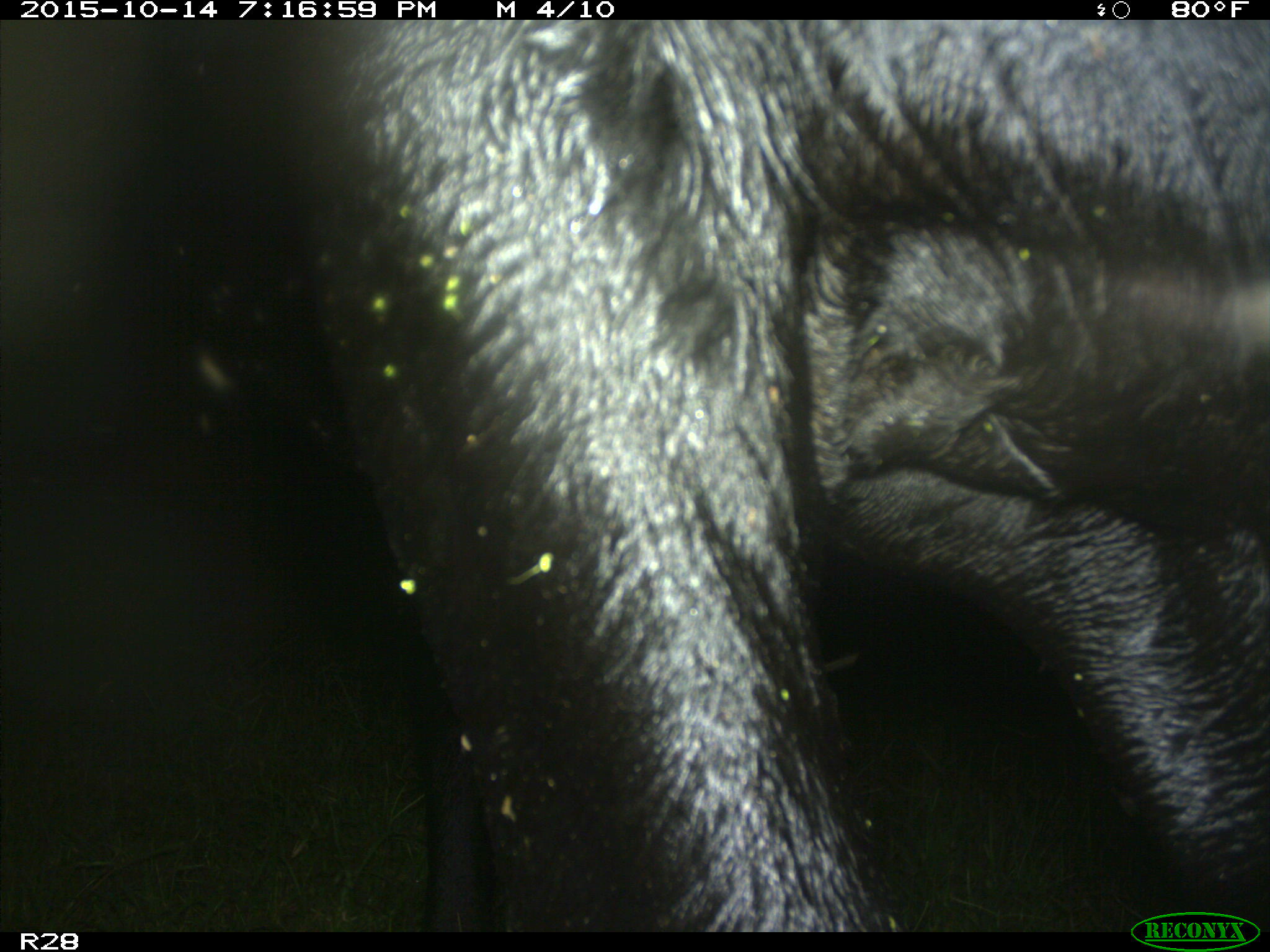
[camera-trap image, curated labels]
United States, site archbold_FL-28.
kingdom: Animalia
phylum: Chordata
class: Mammalia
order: Artiodactyla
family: Bovidae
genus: Bos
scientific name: Bos taurus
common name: domestic cow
Bos taurus (domestic cow).